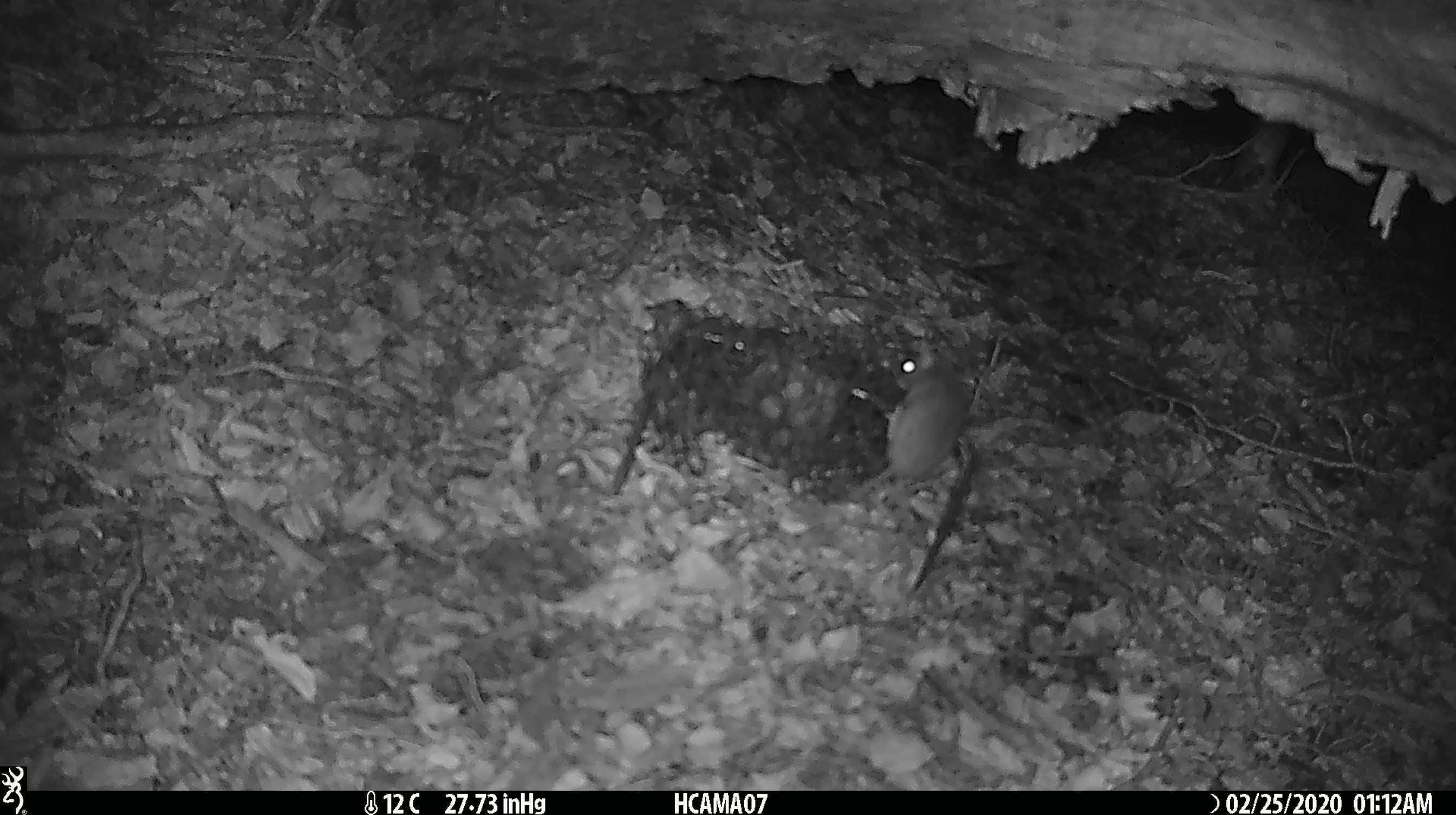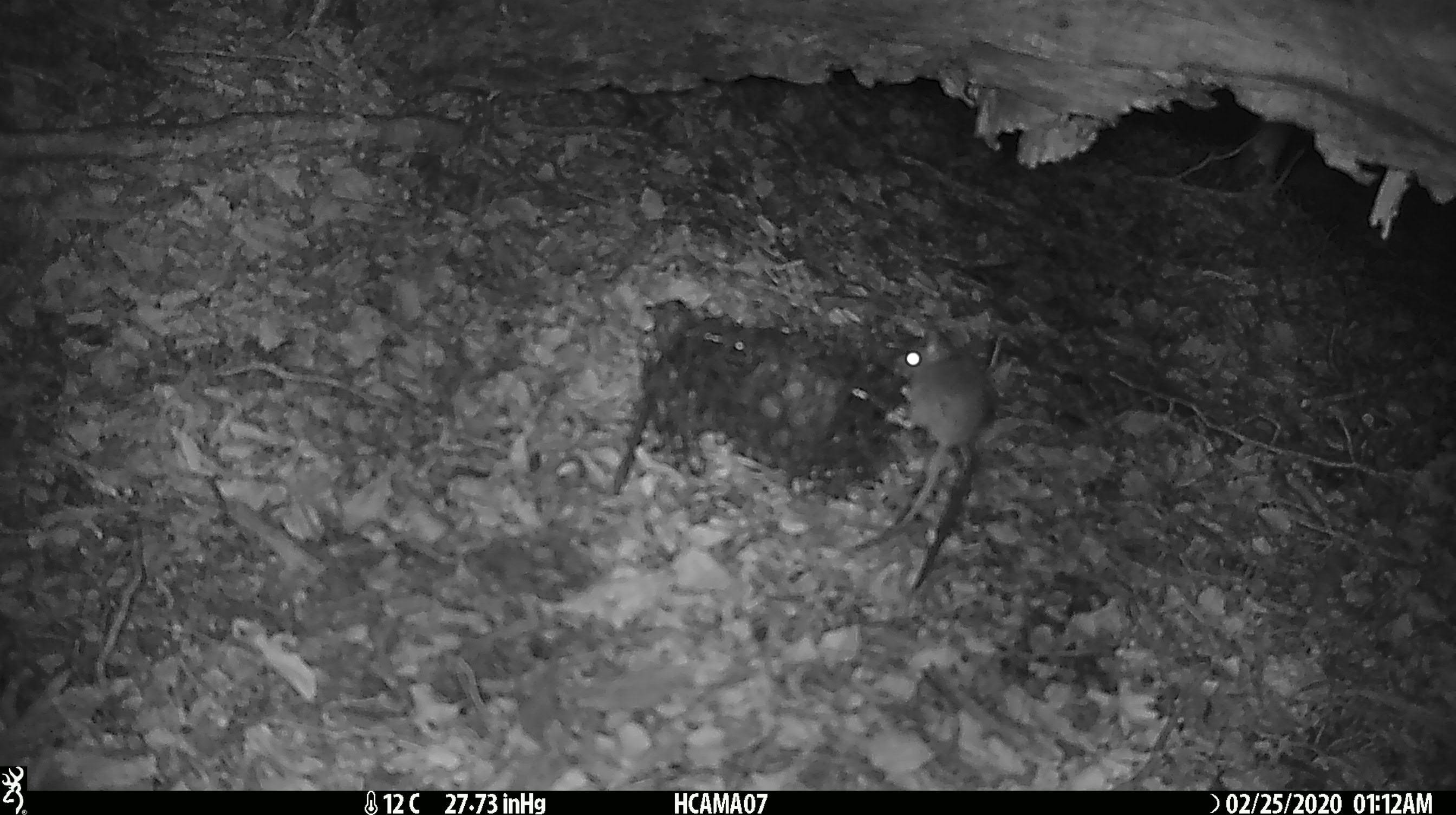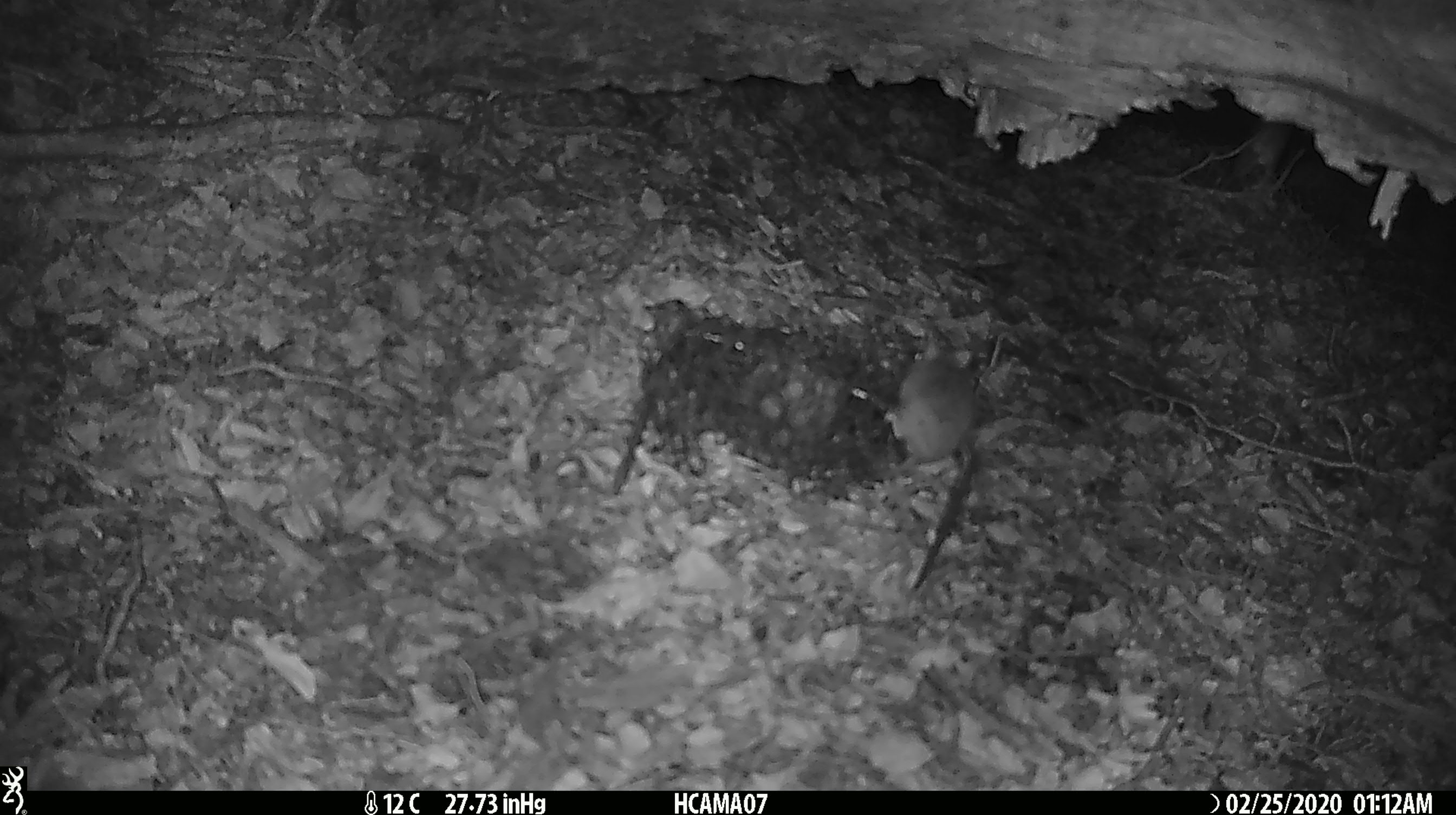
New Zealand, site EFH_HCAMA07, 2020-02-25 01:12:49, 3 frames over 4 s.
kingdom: Animalia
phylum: Chordata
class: Mammalia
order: Rodentia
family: Muridae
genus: Mus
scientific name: Mus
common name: mouse